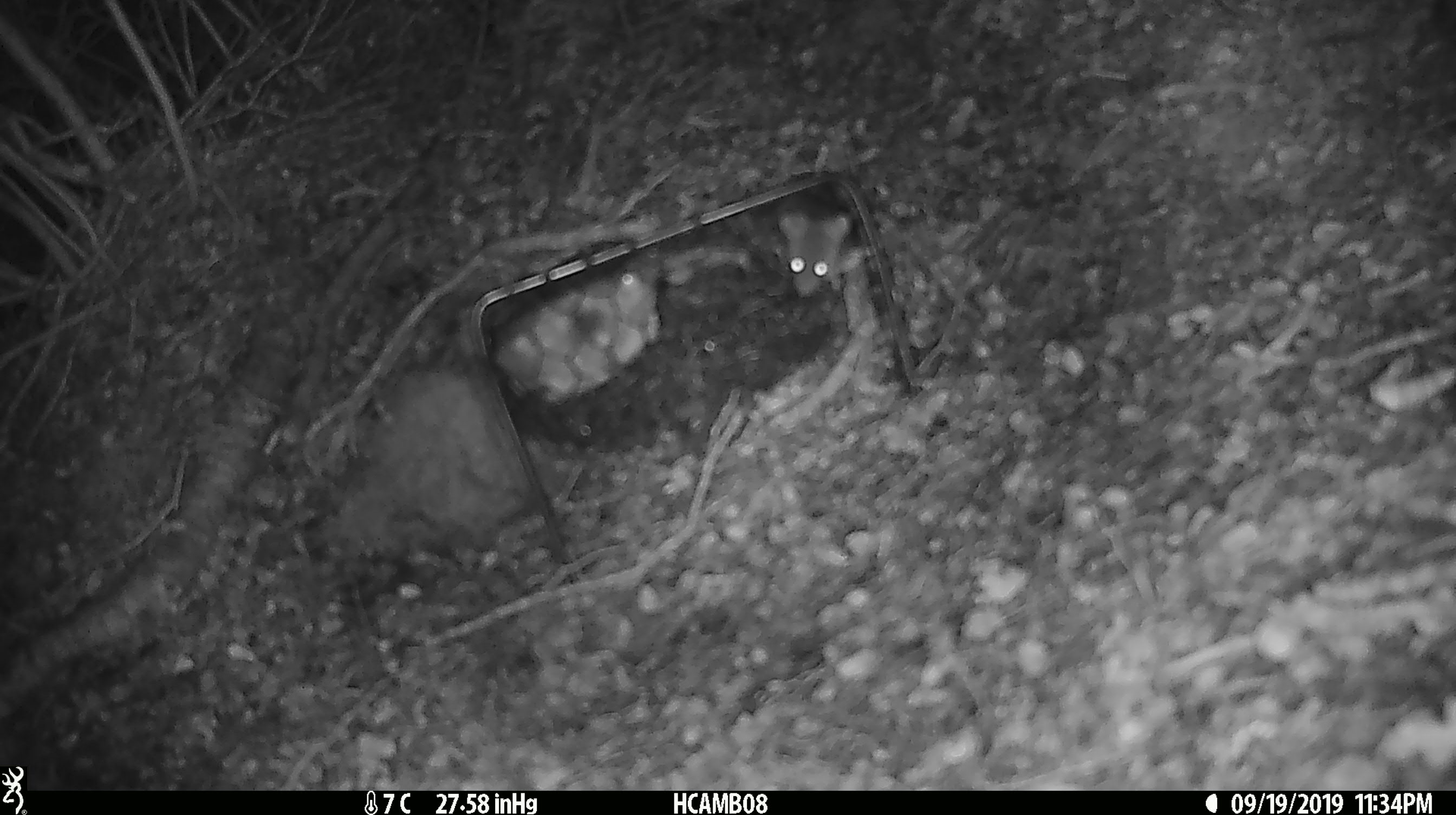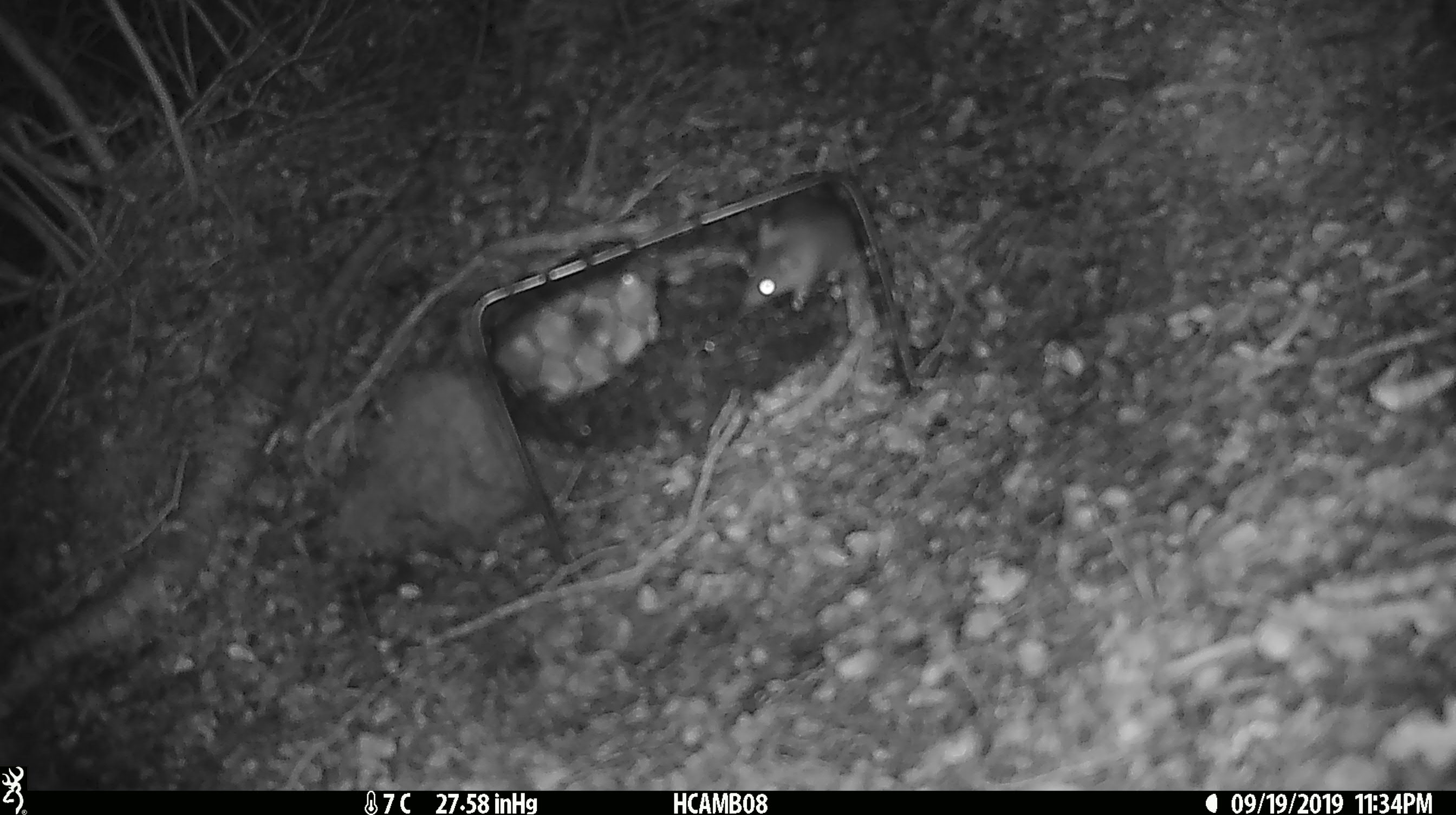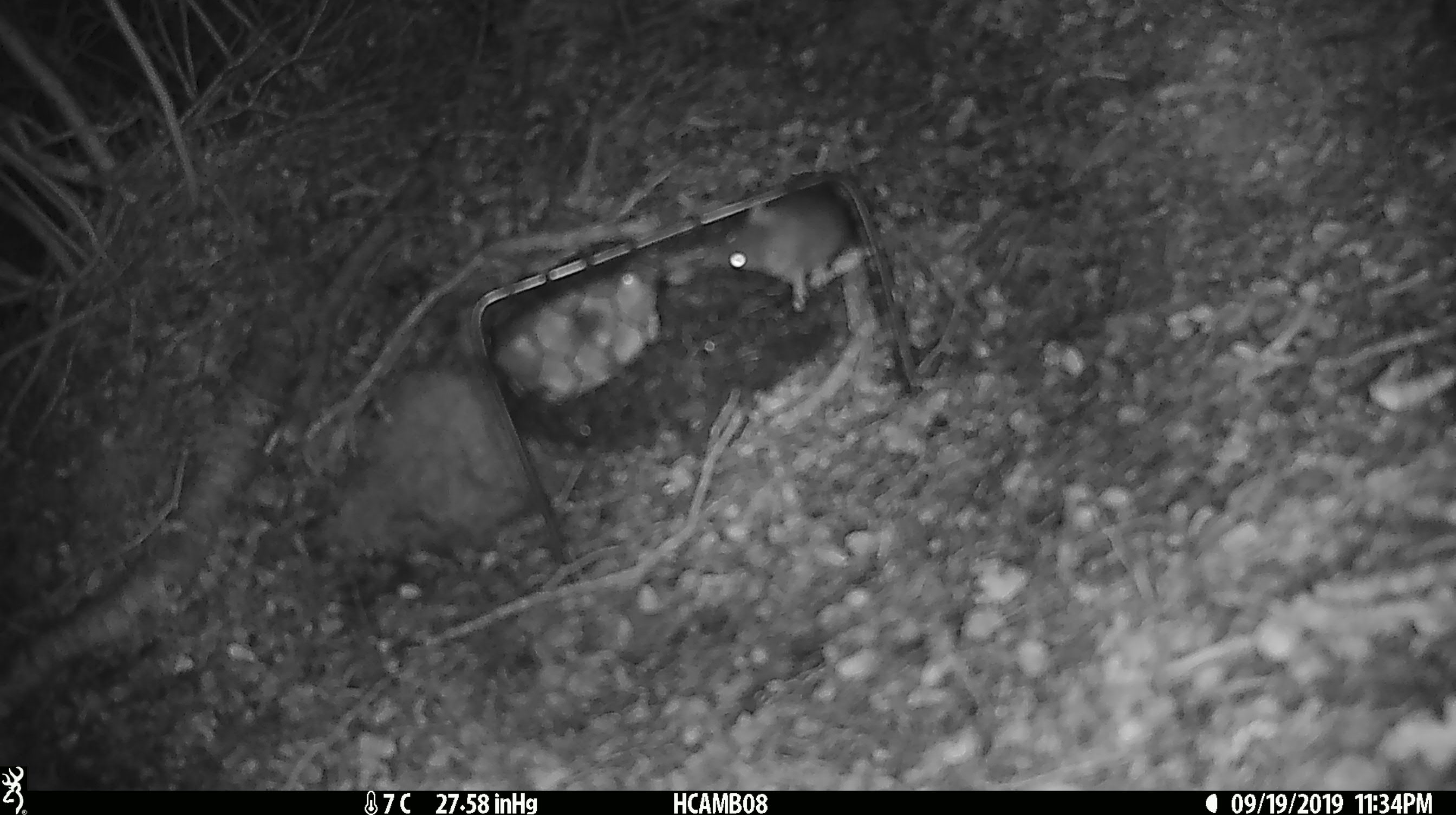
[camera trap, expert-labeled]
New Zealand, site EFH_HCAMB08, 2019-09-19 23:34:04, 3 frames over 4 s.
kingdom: Animalia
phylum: Chordata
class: Mammalia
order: Rodentia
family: Muridae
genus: Mus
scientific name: Mus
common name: mouse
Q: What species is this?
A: Mouse (Mus).